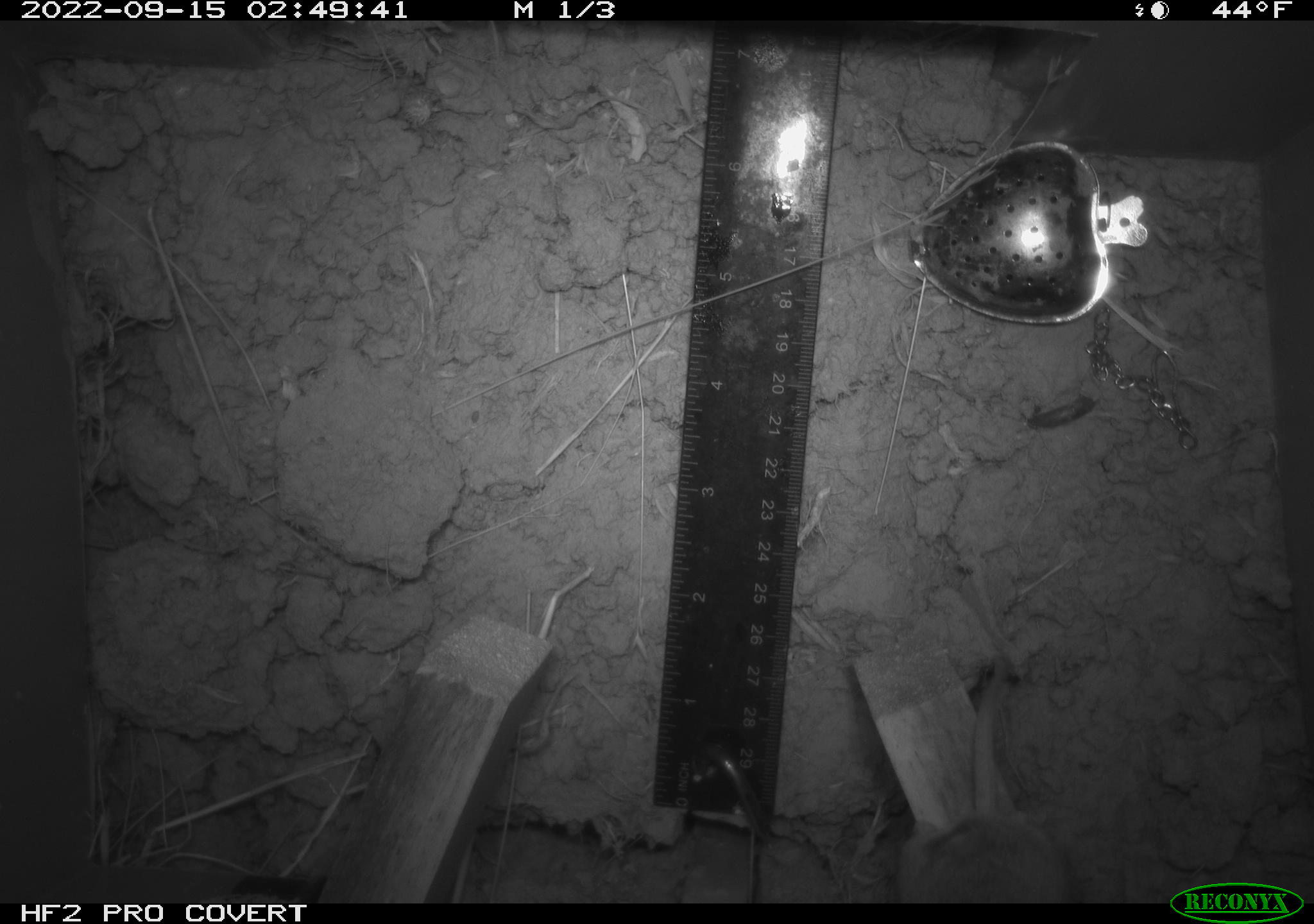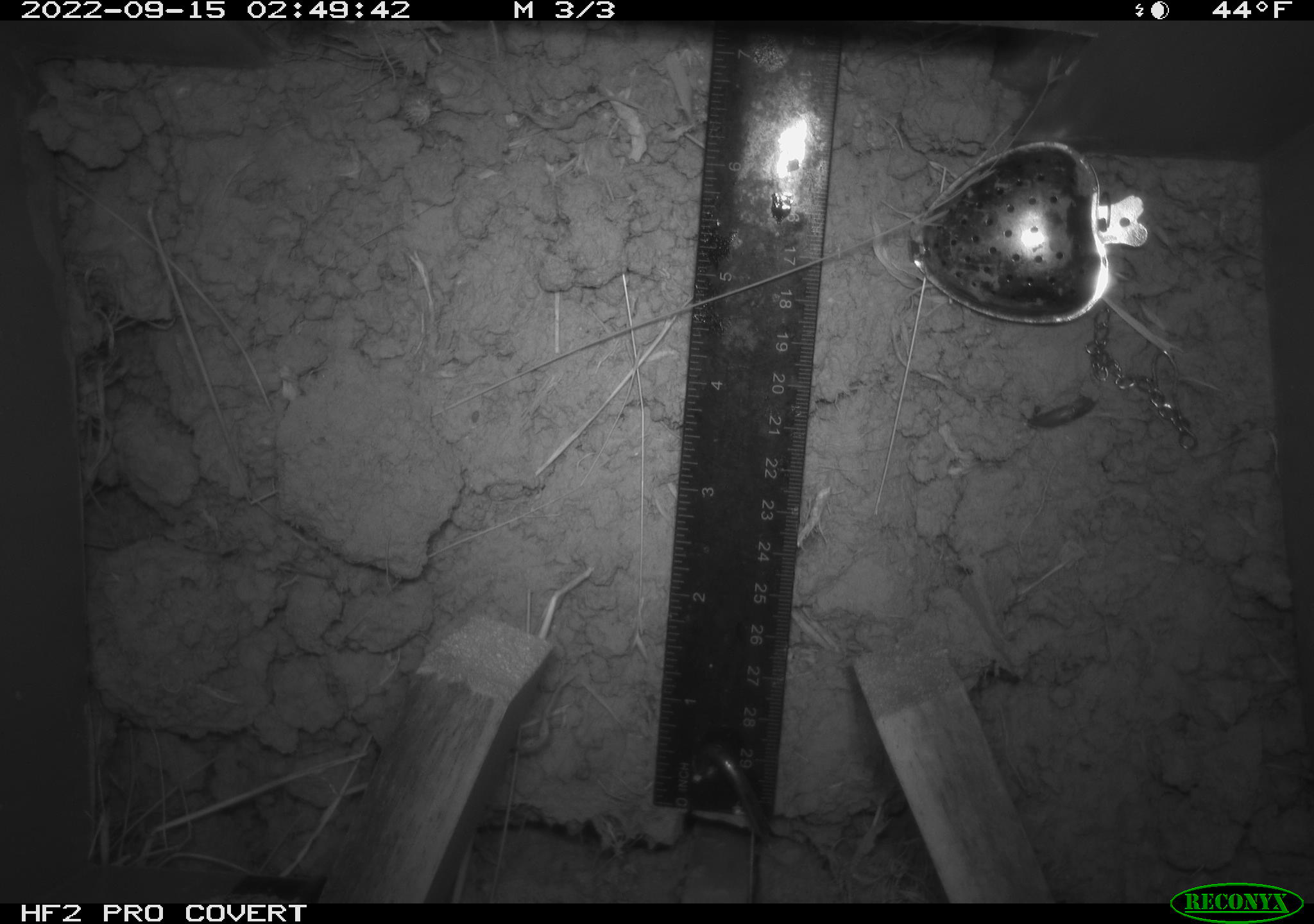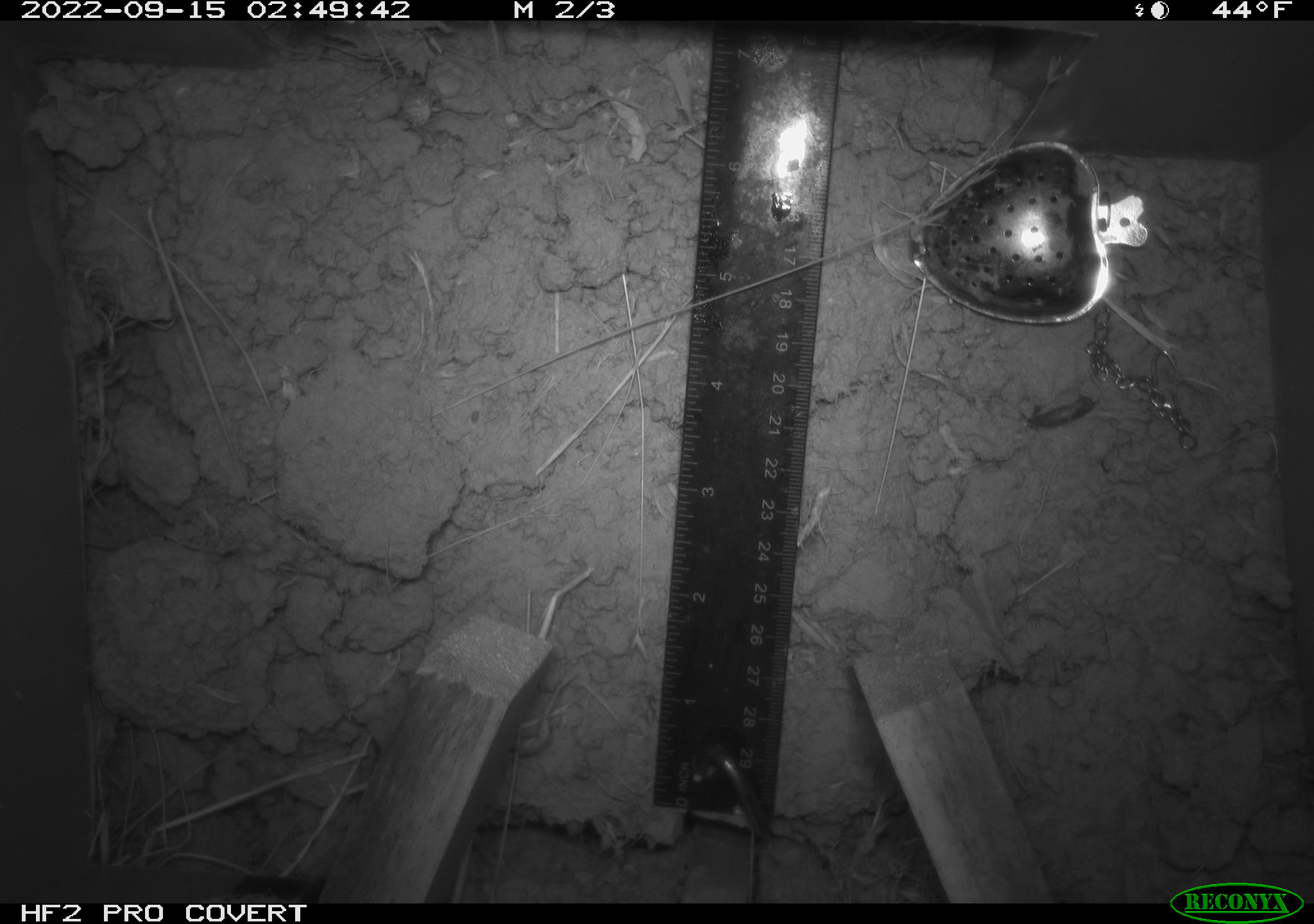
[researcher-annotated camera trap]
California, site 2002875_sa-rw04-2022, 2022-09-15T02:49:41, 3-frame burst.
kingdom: Animalia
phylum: Chordata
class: Mammalia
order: Rodentia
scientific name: Rodentia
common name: mouse species